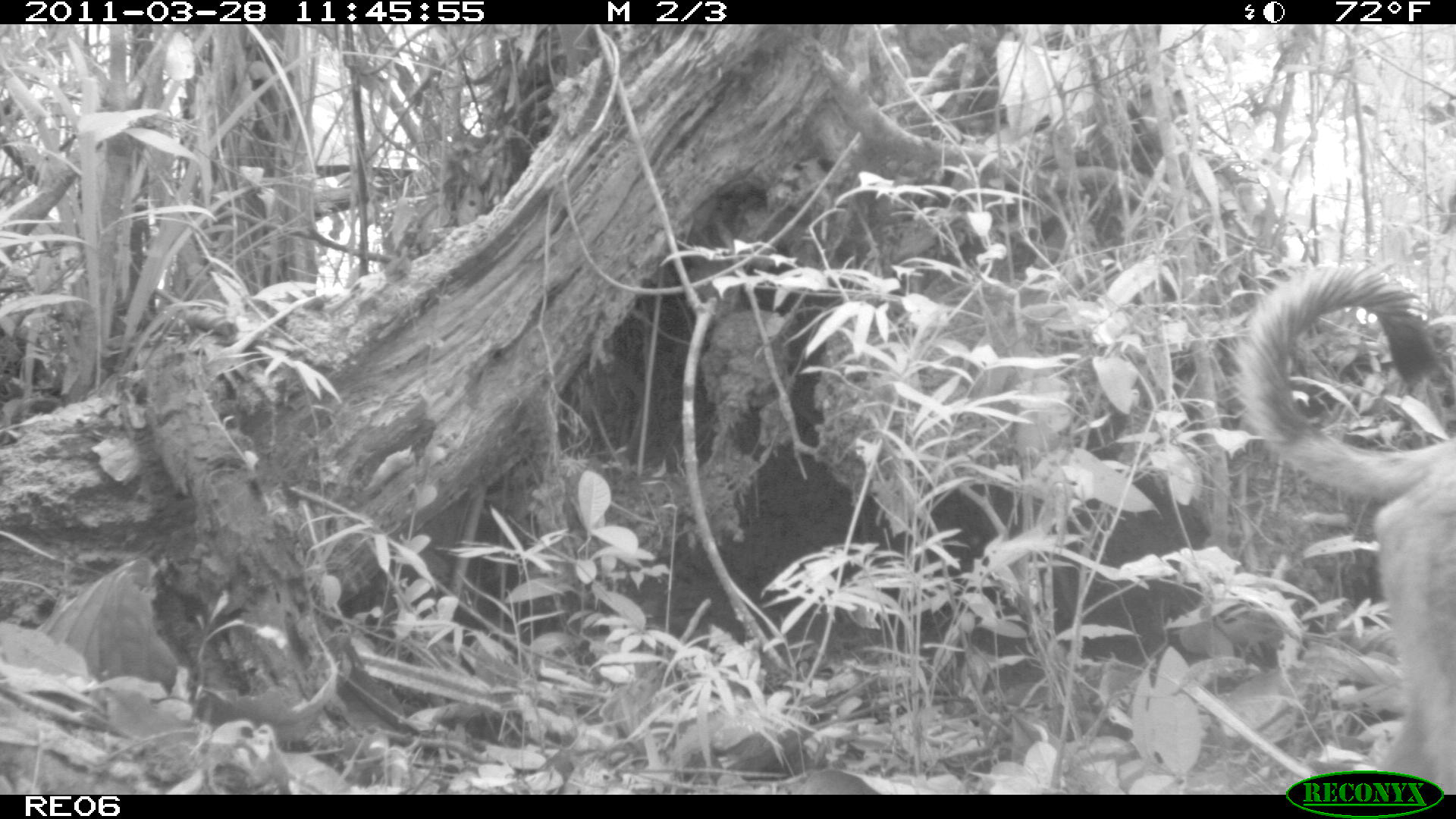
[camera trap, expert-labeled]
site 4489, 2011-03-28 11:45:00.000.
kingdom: Animalia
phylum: Chordata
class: Mammalia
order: Carnivora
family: Canidae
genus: Canis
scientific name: Canis familiaris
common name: domestic dog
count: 1